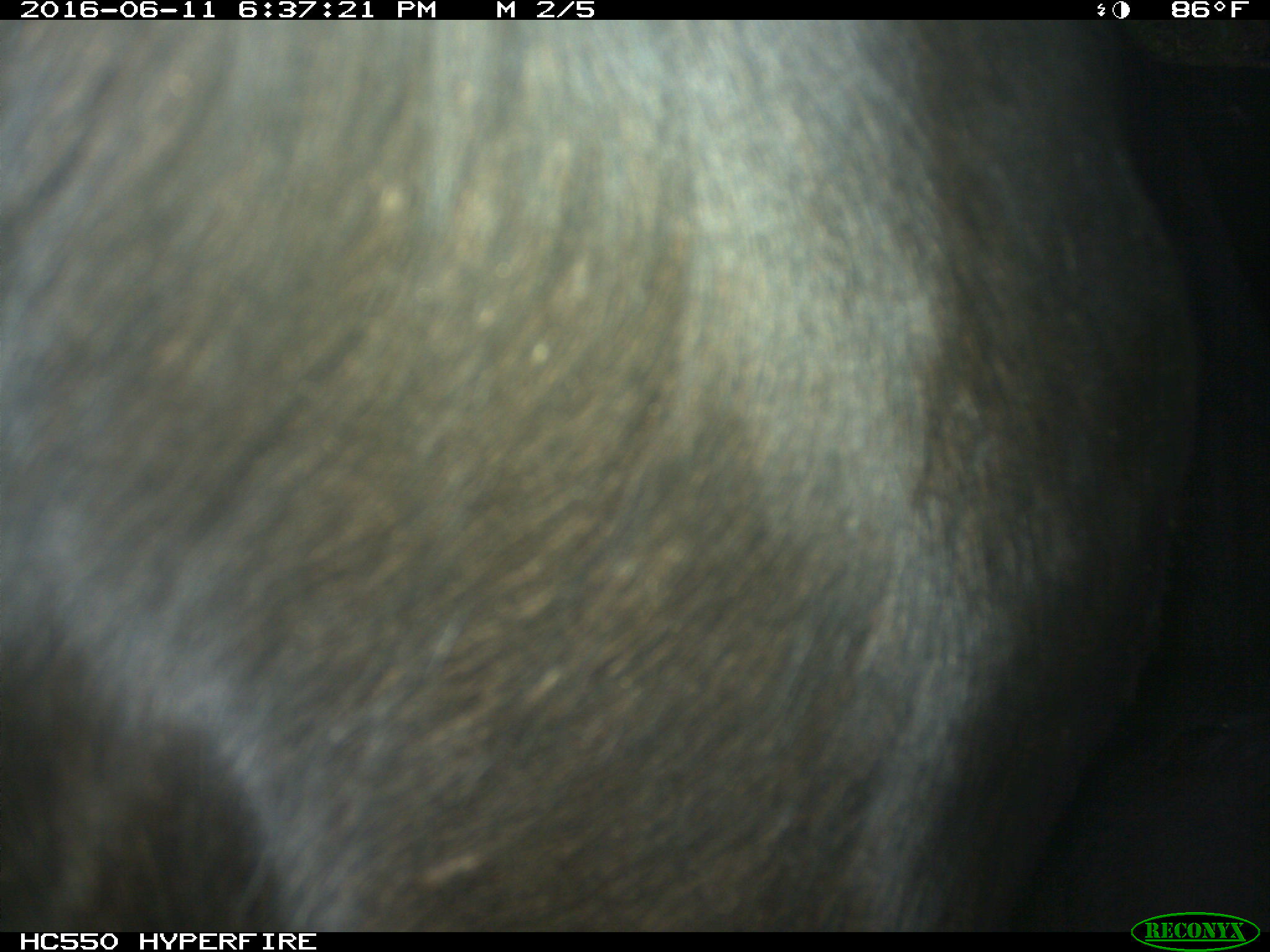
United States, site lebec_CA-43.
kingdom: Animalia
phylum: Chordata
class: Mammalia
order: Artiodactyla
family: Bovidae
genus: Bos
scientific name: Bos taurus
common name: domestic cow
Bos taurus (domestic cow).